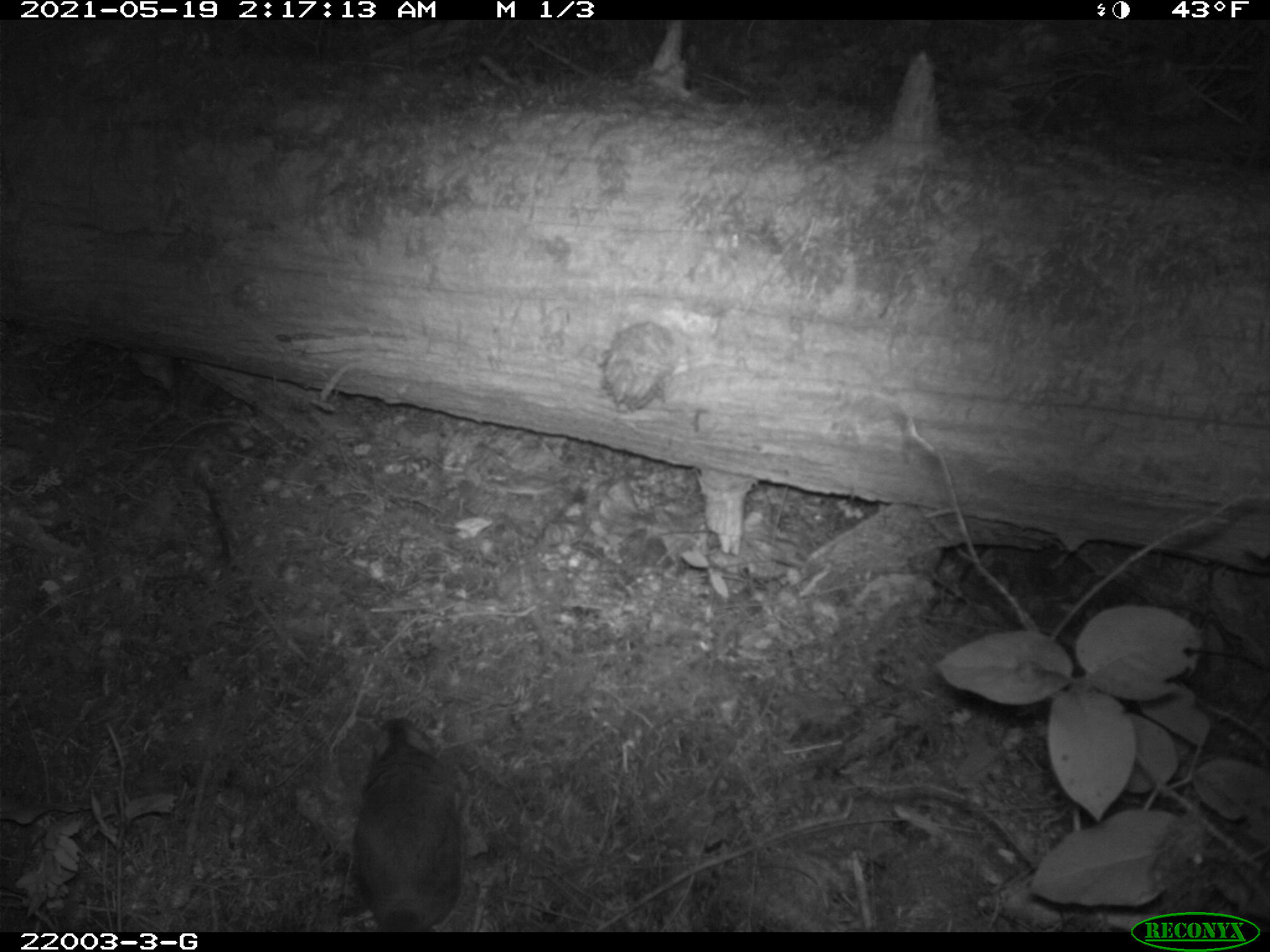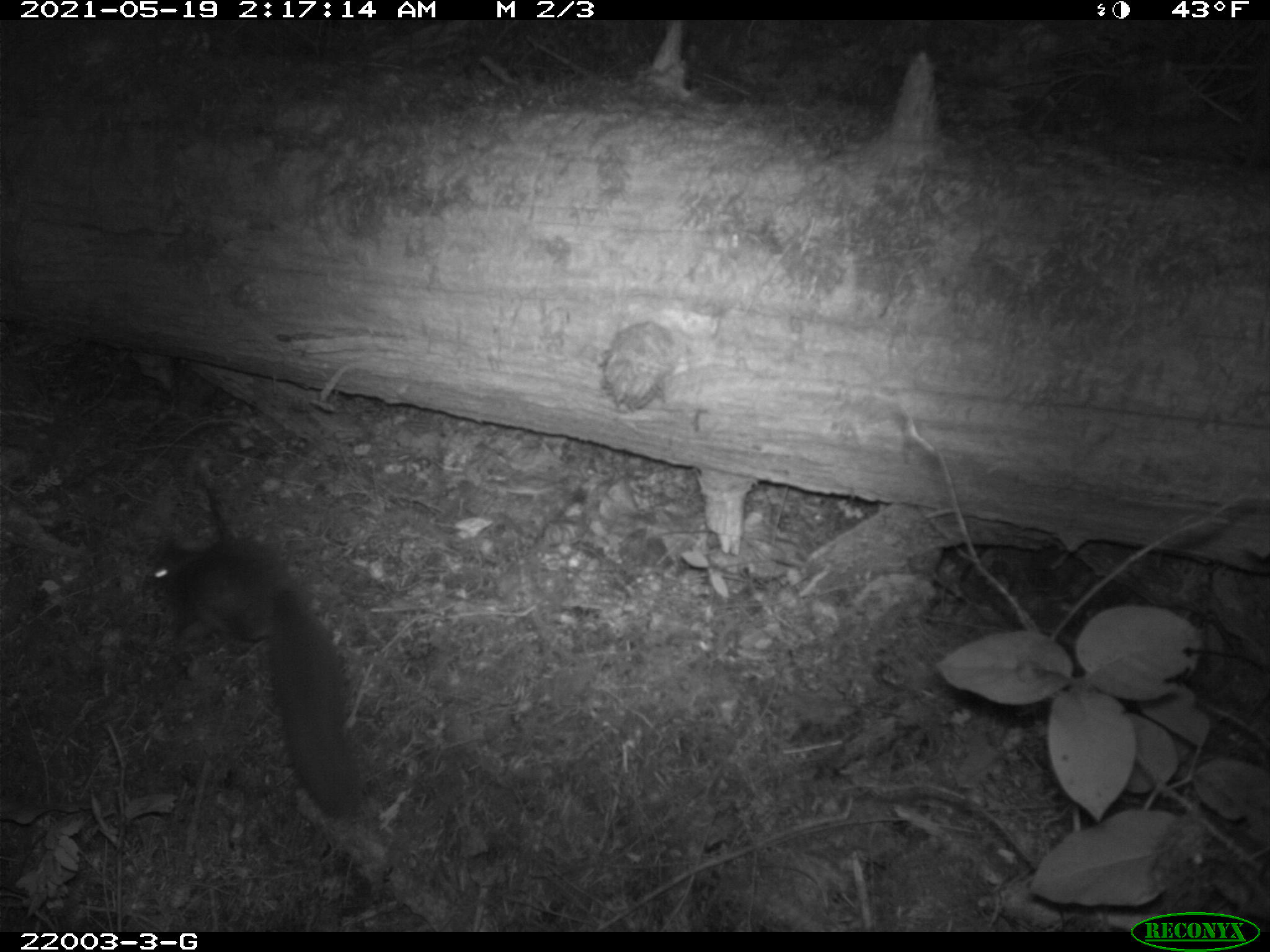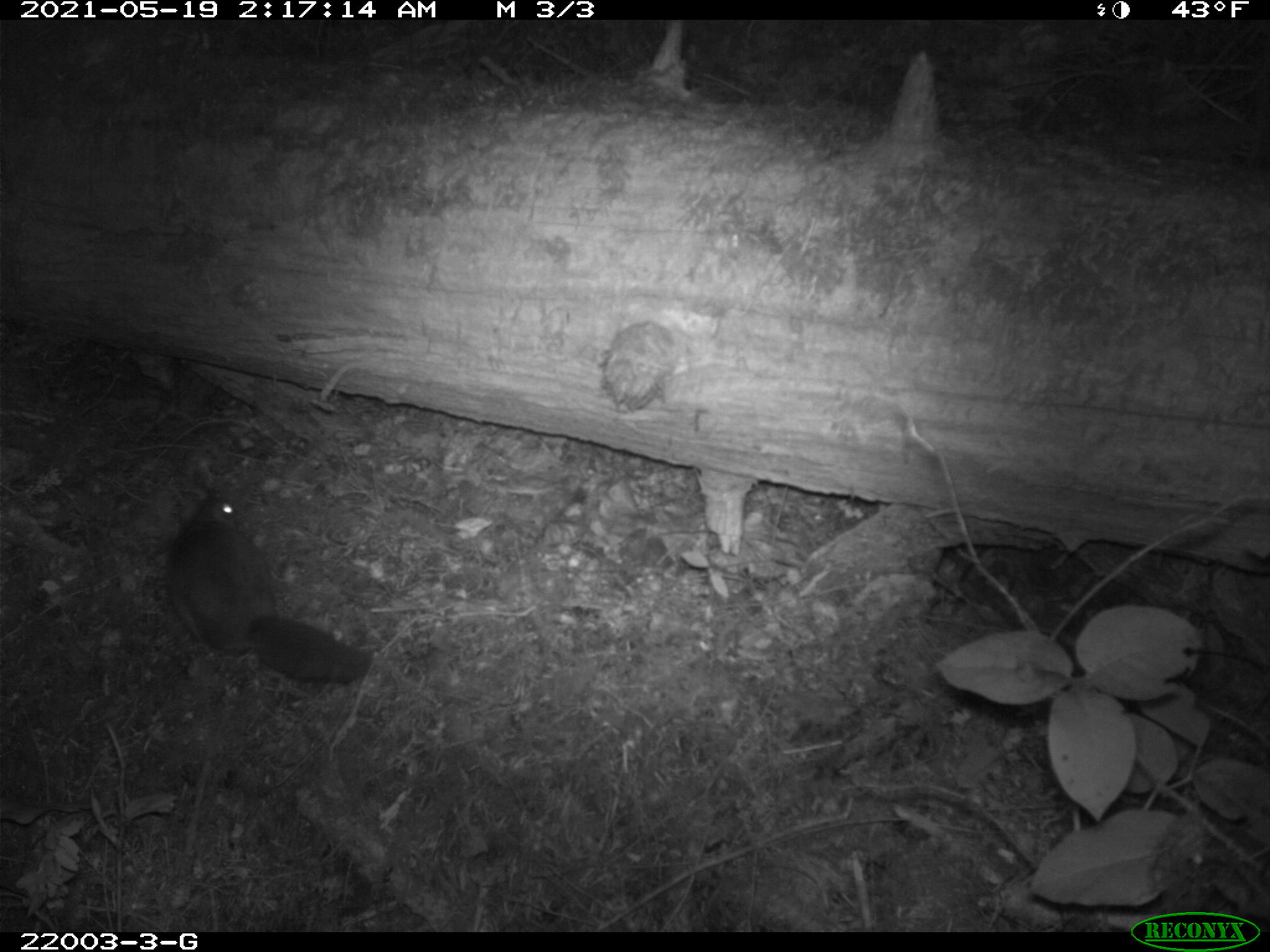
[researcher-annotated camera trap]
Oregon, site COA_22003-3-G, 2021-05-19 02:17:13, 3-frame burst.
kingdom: Animalia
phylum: Chordata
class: Mammalia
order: Rodentia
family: Sciuridae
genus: Glaucomys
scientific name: Glaucomys oregonensis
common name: humboldt's flying squirrel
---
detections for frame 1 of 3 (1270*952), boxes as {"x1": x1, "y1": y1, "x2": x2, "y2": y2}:
humboldt's flying squirrel: {"x1": 340, "y1": 704, "x2": 473, "y2": 928}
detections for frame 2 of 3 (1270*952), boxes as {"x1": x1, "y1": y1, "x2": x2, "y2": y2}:
humboldt's flying squirrel: {"x1": 142, "y1": 533, "x2": 370, "y2": 819}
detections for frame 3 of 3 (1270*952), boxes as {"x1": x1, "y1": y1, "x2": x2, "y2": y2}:
humboldt's flying squirrel: {"x1": 153, "y1": 481, "x2": 378, "y2": 699}